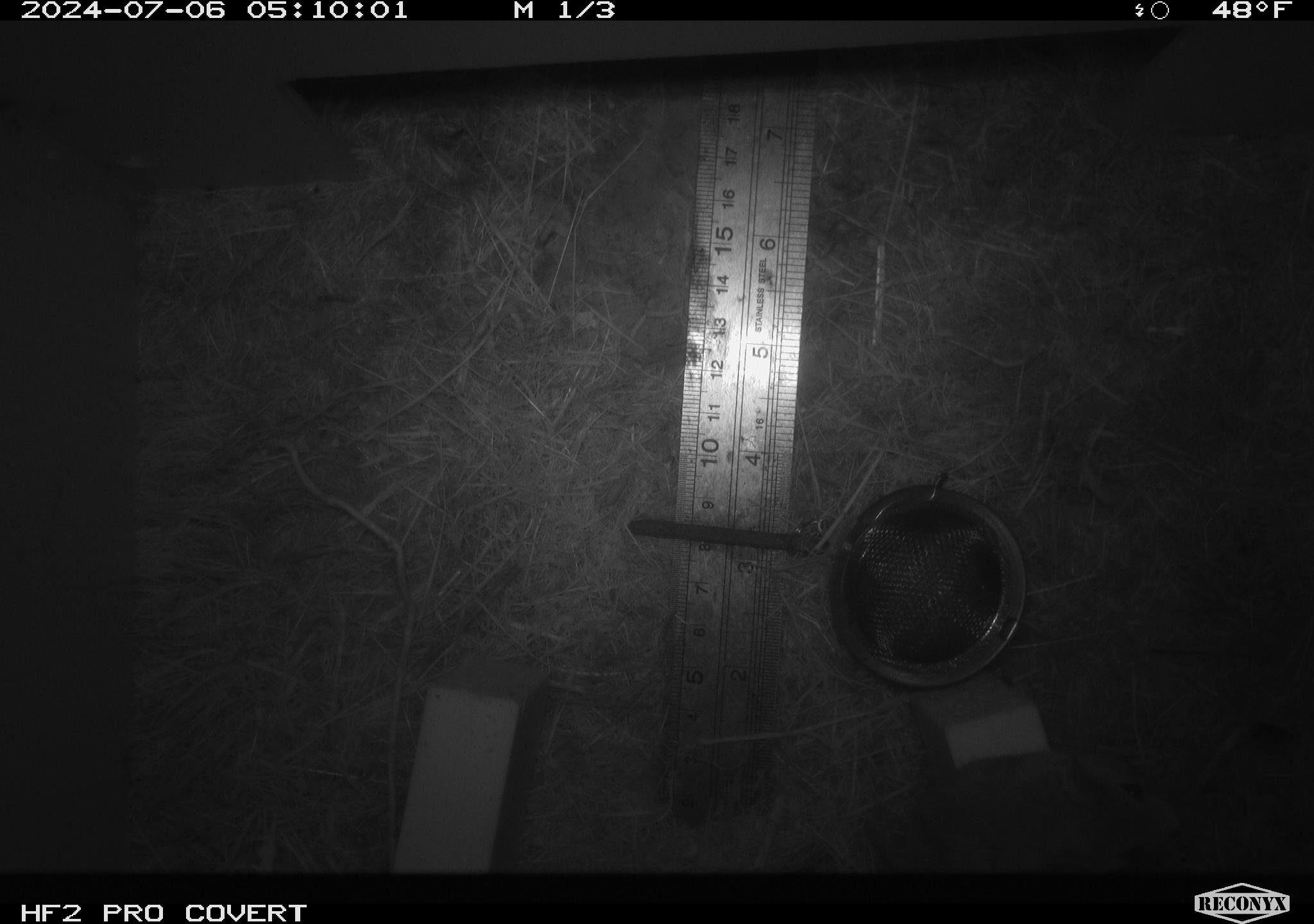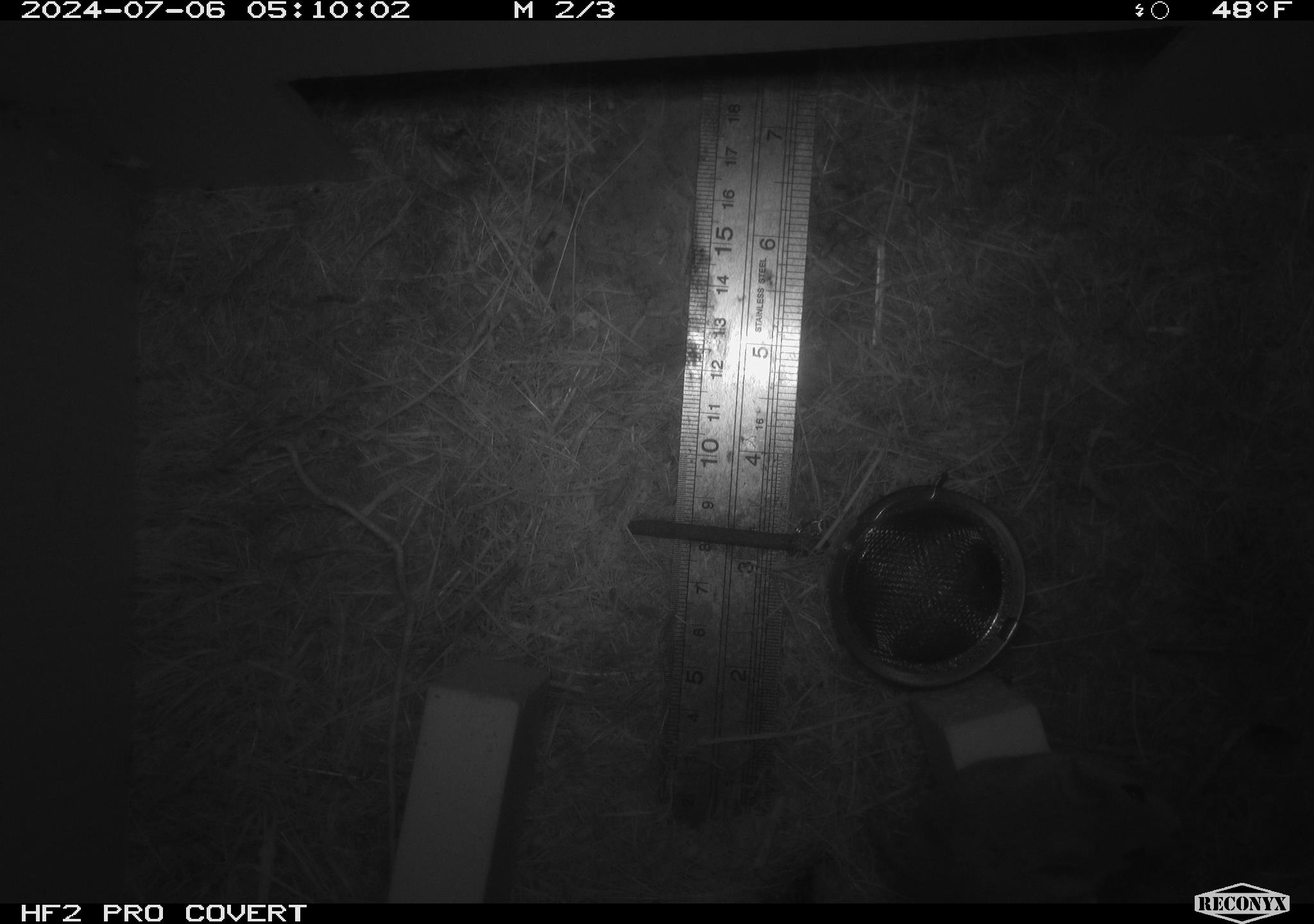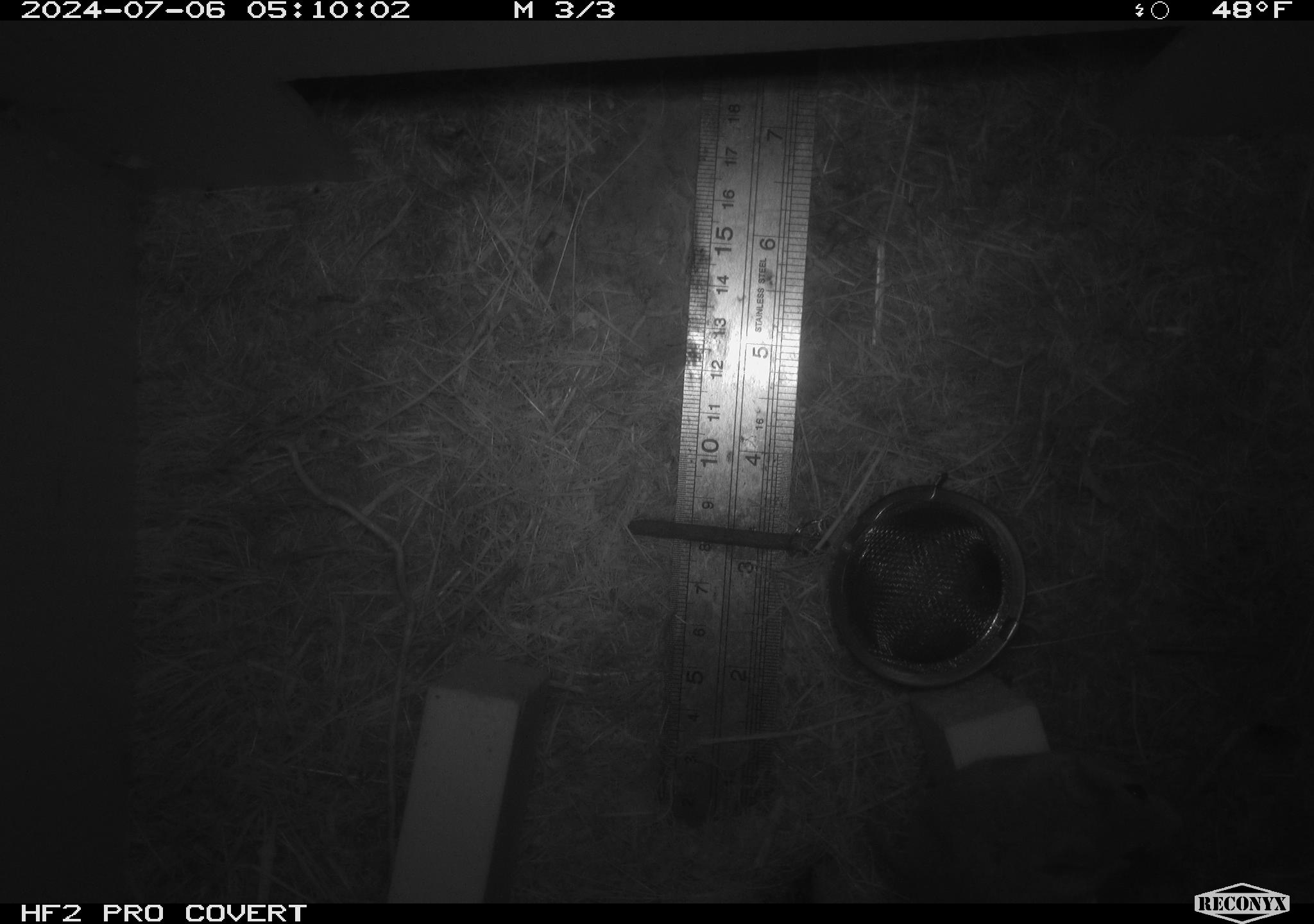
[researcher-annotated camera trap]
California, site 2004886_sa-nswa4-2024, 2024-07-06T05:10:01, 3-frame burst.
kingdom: Animalia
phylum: Chordata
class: Mammalia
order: Rodentia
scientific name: Rodentia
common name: mouse species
Mouse species (Rodentia).